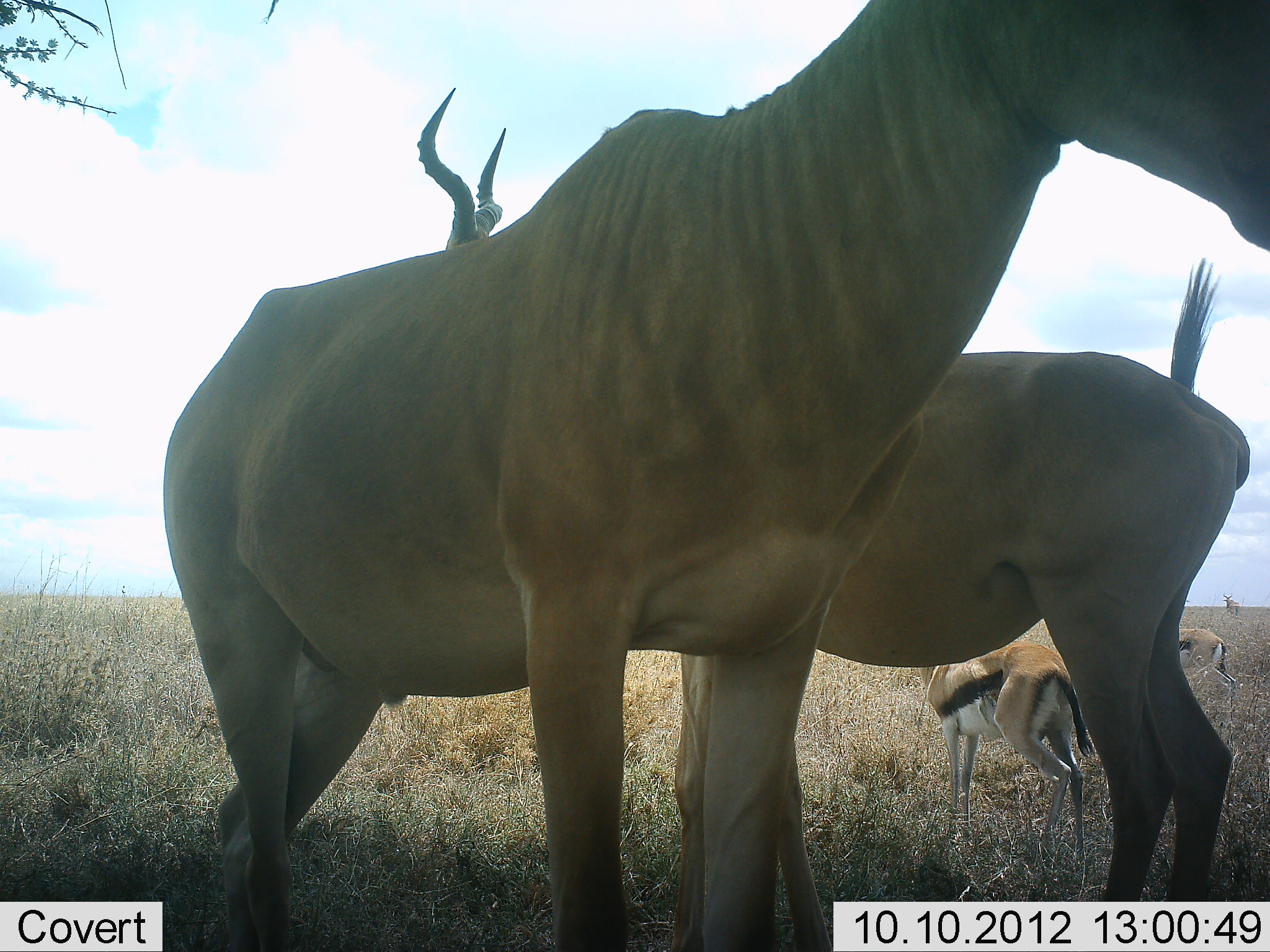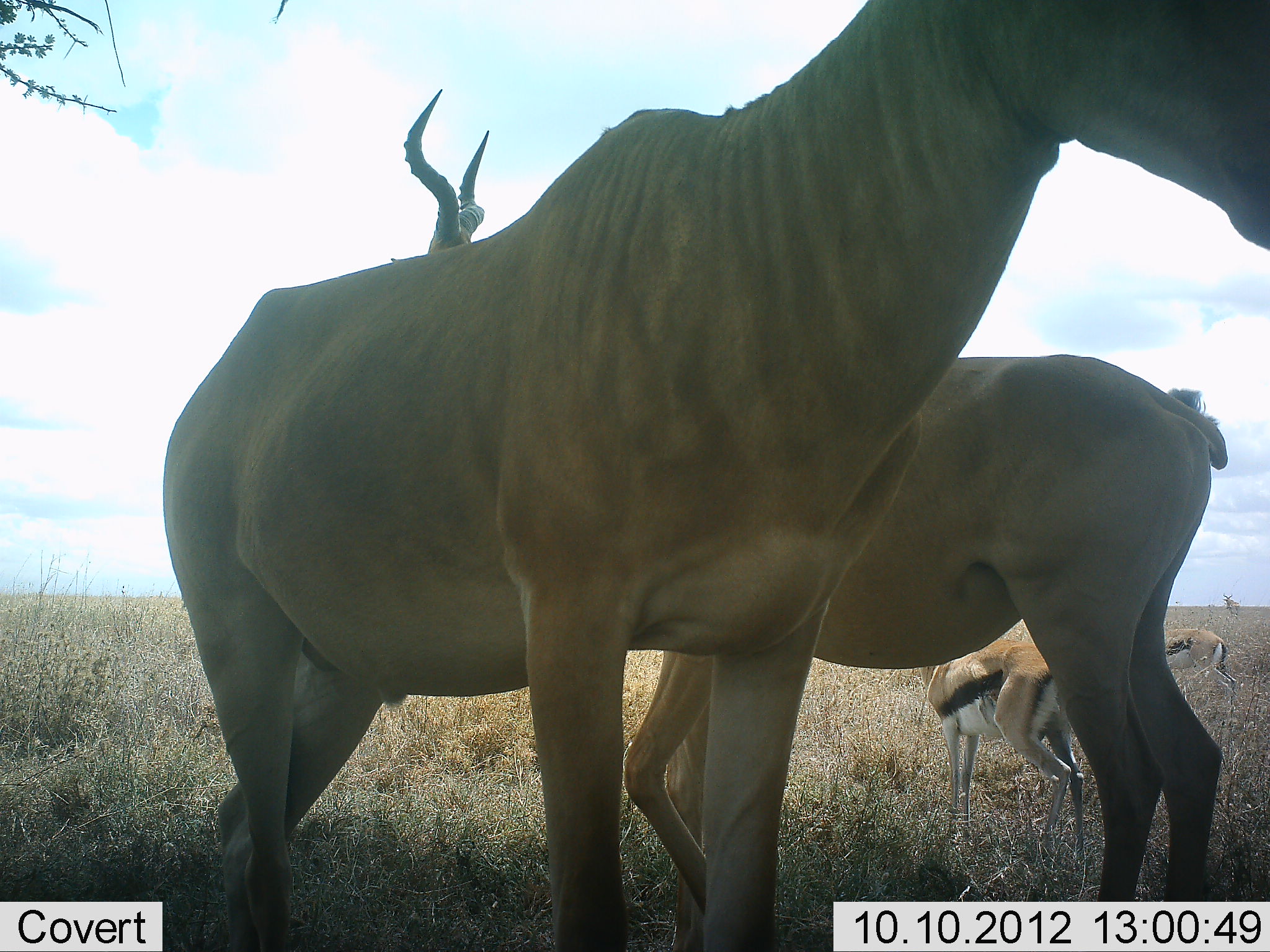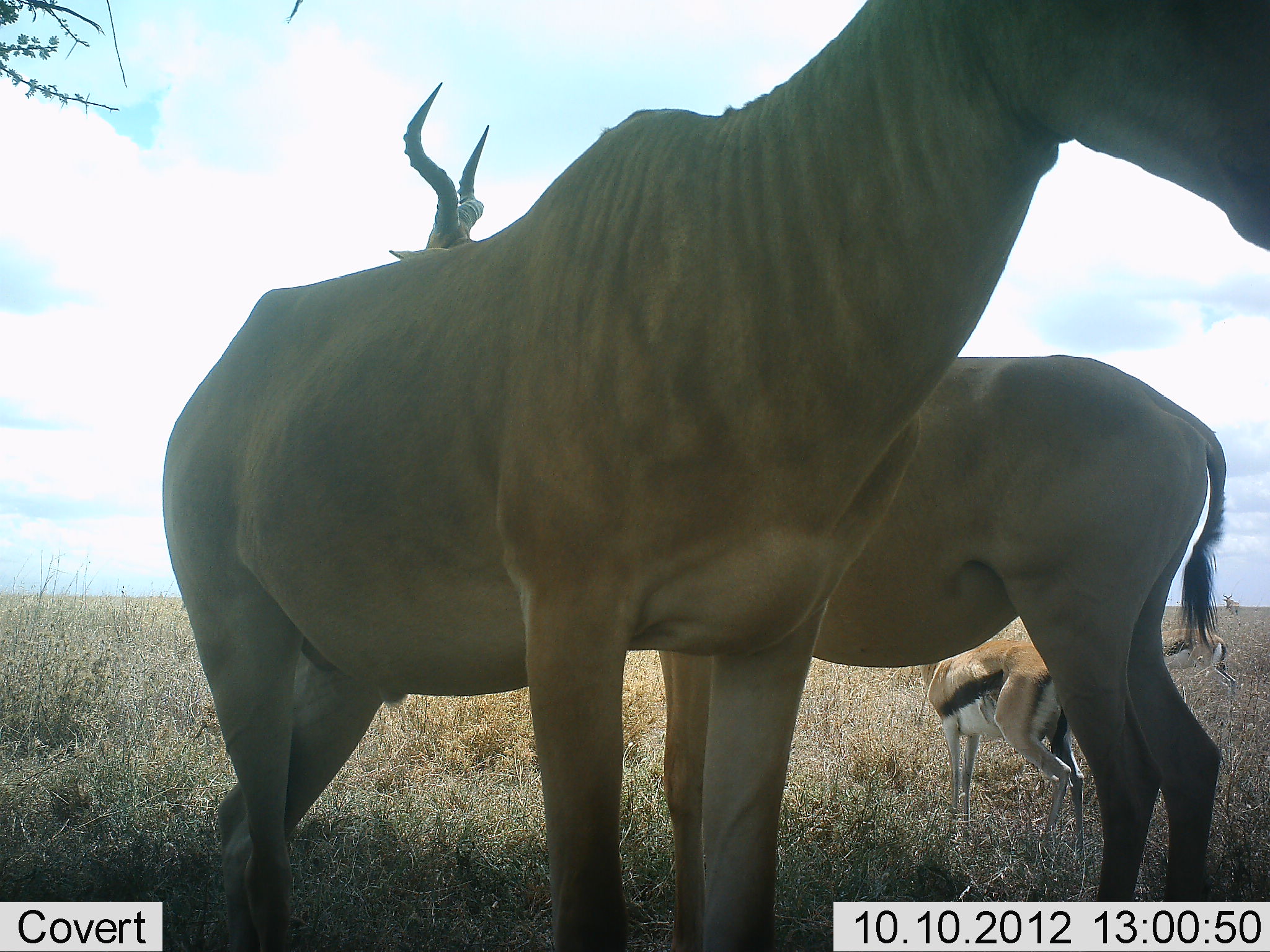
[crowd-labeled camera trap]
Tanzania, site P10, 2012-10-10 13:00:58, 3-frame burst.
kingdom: Animalia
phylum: Chordata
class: Mammalia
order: Artiodactyla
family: Bovidae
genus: Eudorcas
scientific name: Eudorcas thomsonii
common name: thomson's gazelle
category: gazellethomsons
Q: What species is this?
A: Gazellethomsons (thomson's gazelle) (Eudorcas thomsonii).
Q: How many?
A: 2.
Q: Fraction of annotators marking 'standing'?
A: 100%.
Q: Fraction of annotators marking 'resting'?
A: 0%.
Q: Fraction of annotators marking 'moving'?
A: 0%.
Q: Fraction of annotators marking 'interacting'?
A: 0%.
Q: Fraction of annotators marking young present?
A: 0%.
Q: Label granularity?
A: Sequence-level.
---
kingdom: Animalia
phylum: Chordata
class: Mammalia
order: Artiodactyla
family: Bovidae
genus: Alcelaphus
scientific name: Alcelaphus buselaphus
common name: hartebeest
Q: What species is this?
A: Hartebeest (Alcelaphus buselaphus).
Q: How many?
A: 2.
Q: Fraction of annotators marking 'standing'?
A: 100%.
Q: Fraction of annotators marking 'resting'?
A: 0%.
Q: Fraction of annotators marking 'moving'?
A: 0%.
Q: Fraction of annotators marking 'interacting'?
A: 0%.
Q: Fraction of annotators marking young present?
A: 0%.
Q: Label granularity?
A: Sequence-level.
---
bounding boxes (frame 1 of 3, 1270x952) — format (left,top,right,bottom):
animal: (162,1,1269,952); (415,86,1251,952); (917,642,1096,868); (1169,628,1241,696)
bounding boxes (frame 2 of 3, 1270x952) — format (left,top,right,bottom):
animal: (161,1,1269,952); (401,89,1243,952); (918,639,1090,863); (1157,626,1243,707)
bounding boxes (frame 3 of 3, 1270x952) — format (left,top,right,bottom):
animal: (159,1,1270,951); (384,81,1228,952); (915,639,1089,855); (1157,629,1237,710); (1220,590,1243,615)